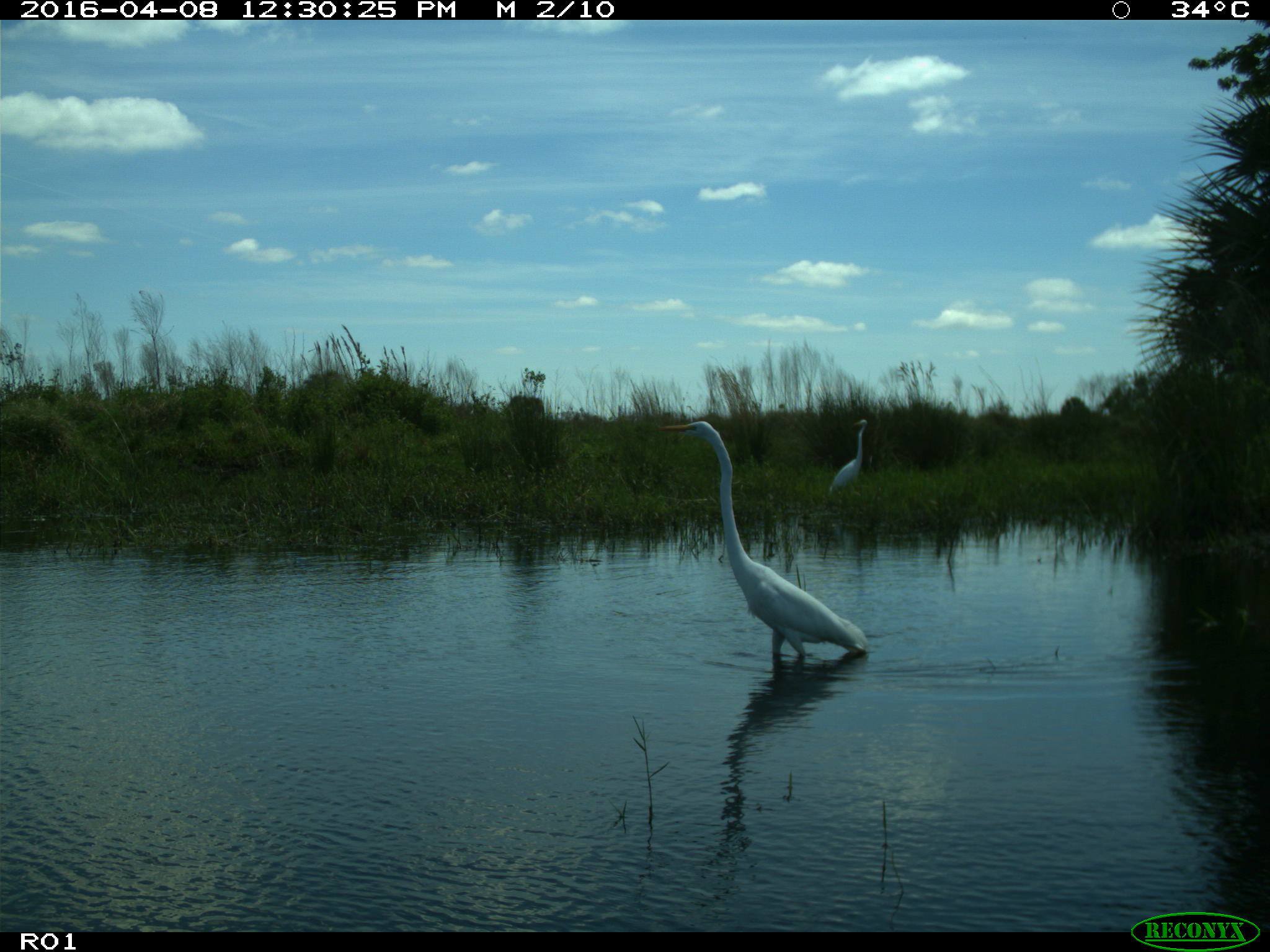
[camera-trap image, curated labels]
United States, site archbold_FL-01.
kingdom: Animalia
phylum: Chordata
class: Aves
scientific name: Aves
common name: birds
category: unidentified bird